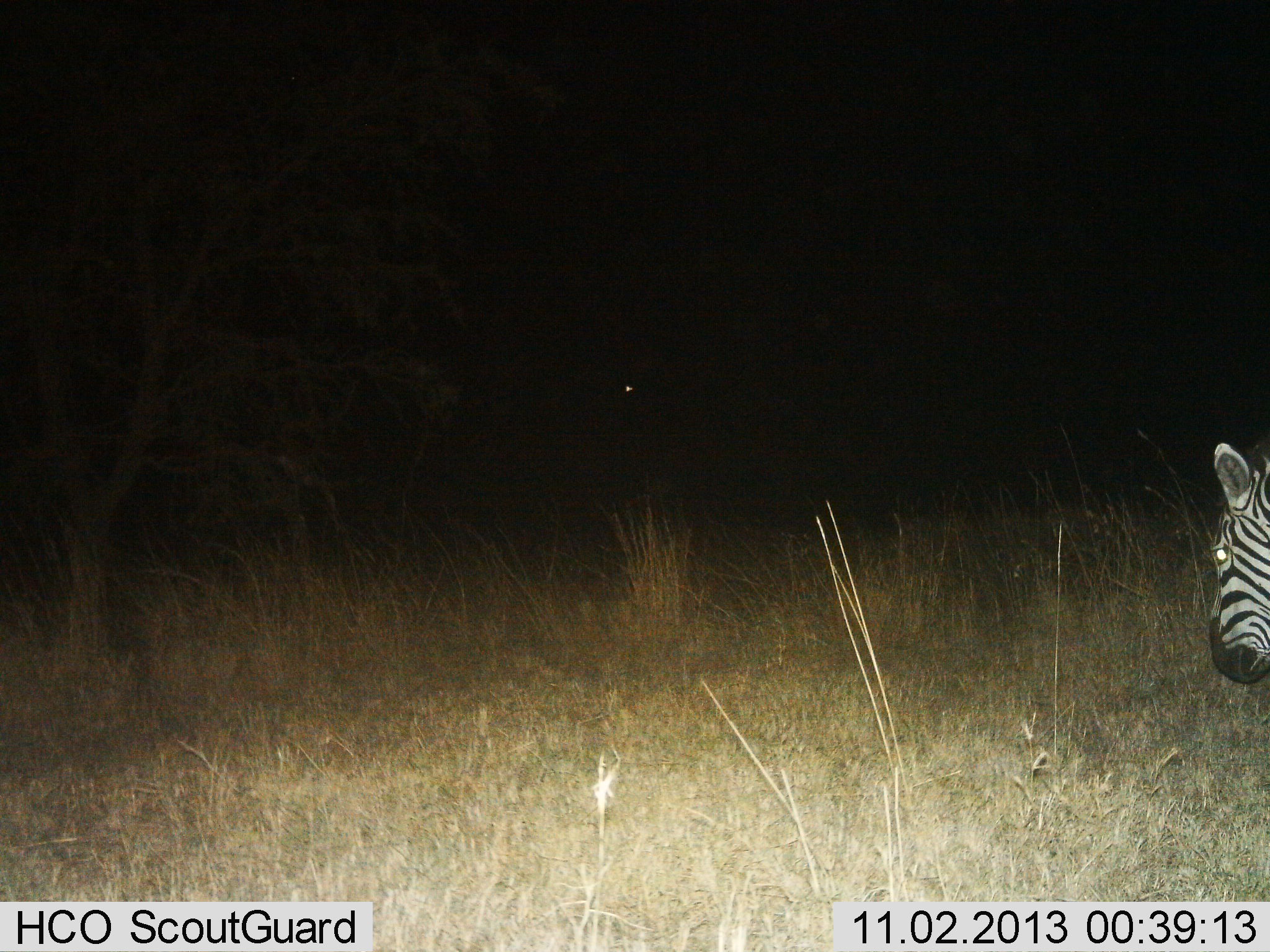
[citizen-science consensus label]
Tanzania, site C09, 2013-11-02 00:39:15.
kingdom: Animalia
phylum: Chordata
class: Mammalia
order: Perissodactyla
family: Equidae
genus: Equus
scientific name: Equus quagga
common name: plains zebra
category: zebra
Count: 1.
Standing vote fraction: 74%.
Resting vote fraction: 3%.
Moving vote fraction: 16%.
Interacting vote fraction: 0%.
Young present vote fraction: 0%.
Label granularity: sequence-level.